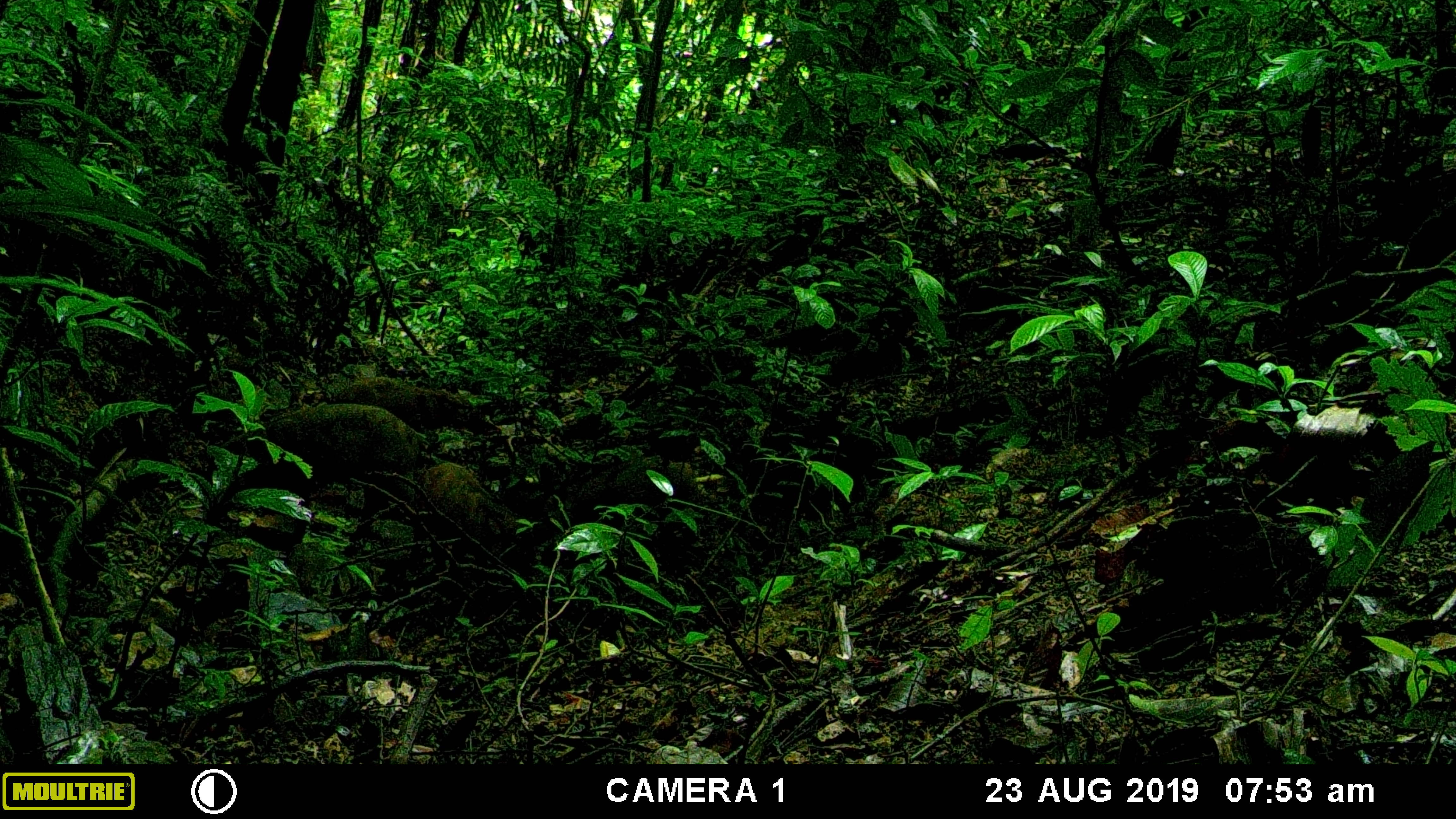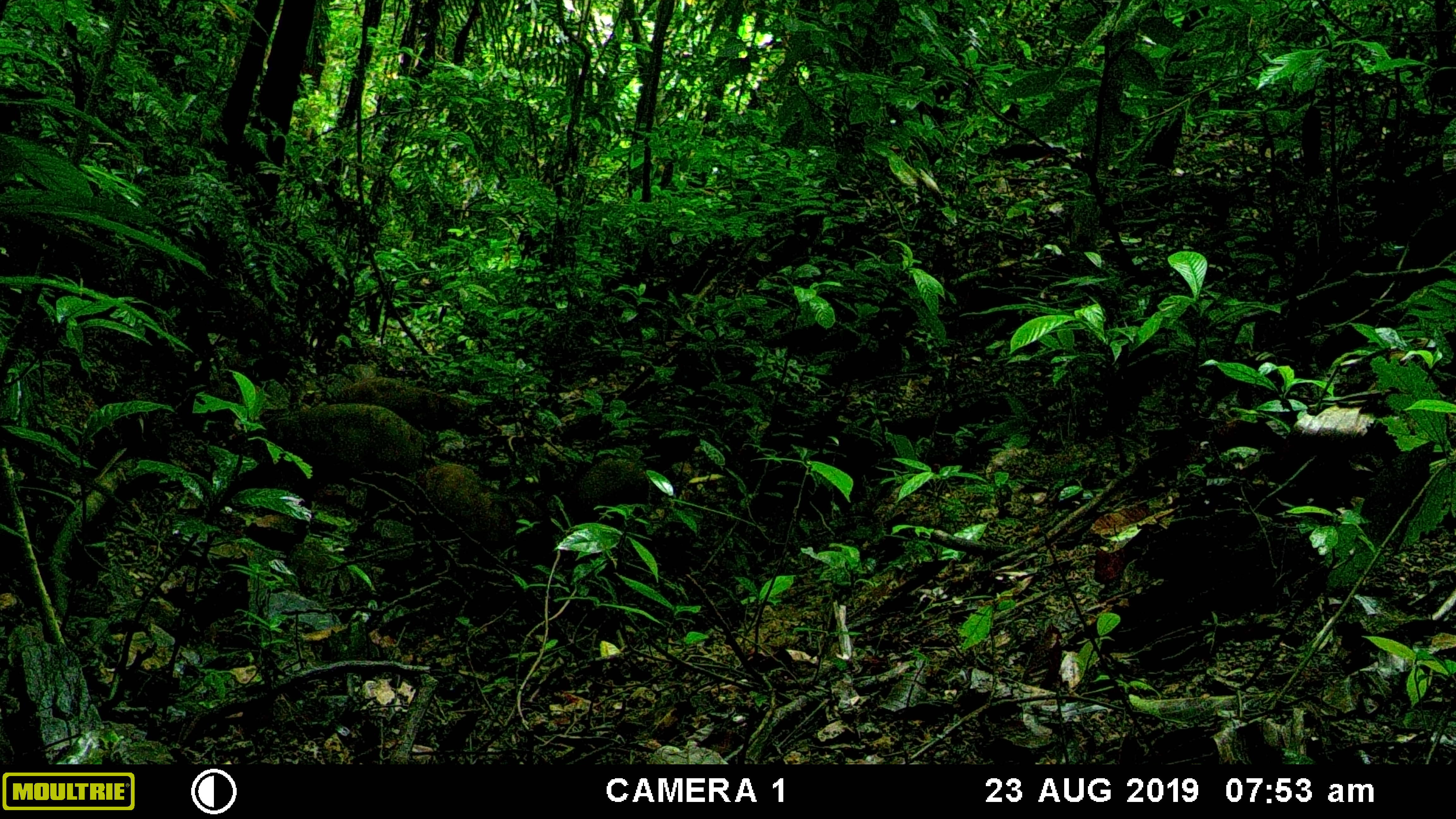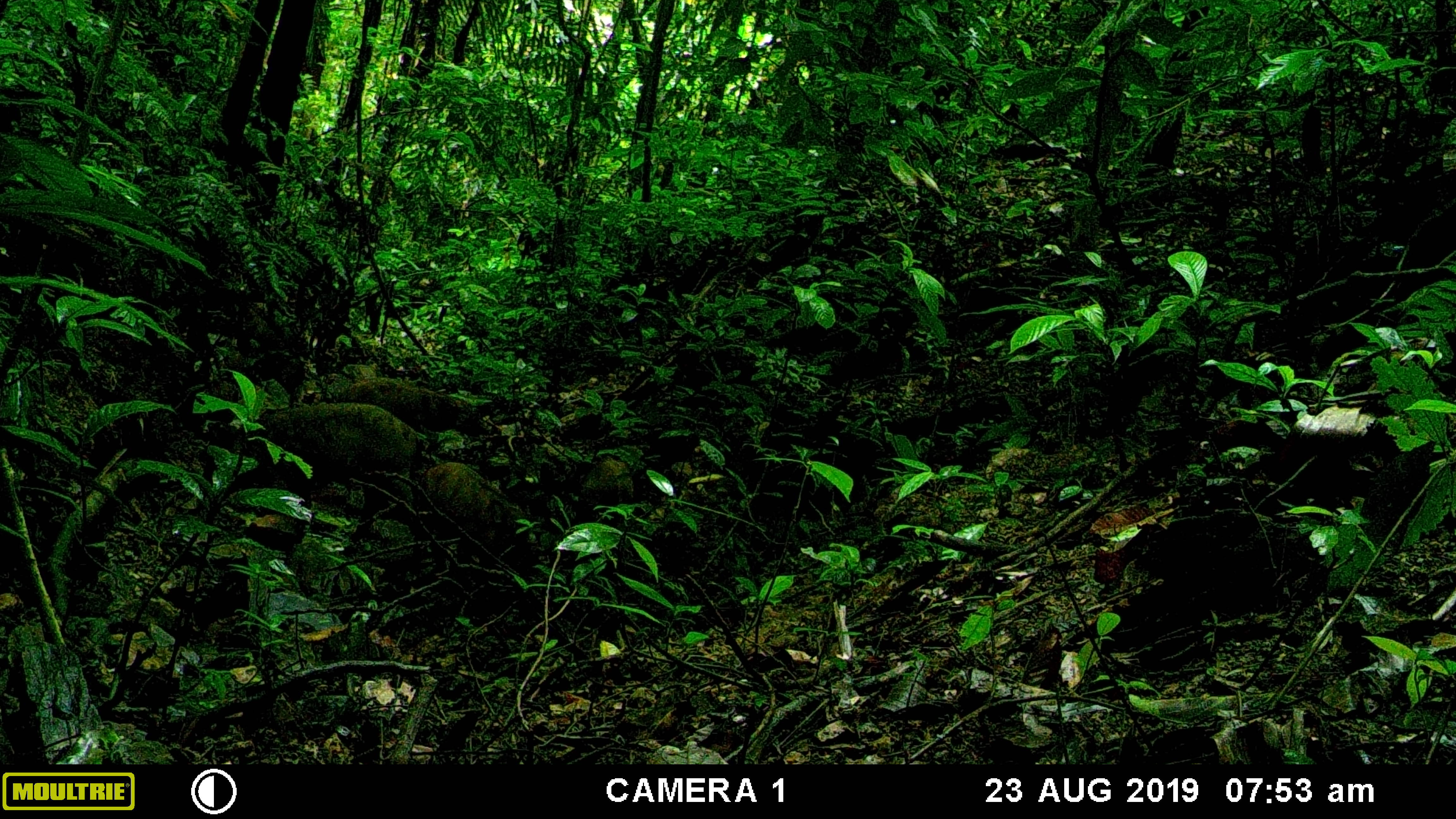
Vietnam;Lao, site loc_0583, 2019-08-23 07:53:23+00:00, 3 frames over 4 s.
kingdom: Animalia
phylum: Chordata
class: Mammalia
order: Artiodactyla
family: Suidae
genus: Sus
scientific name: Sus scrofa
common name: eurasian wild pig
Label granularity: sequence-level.